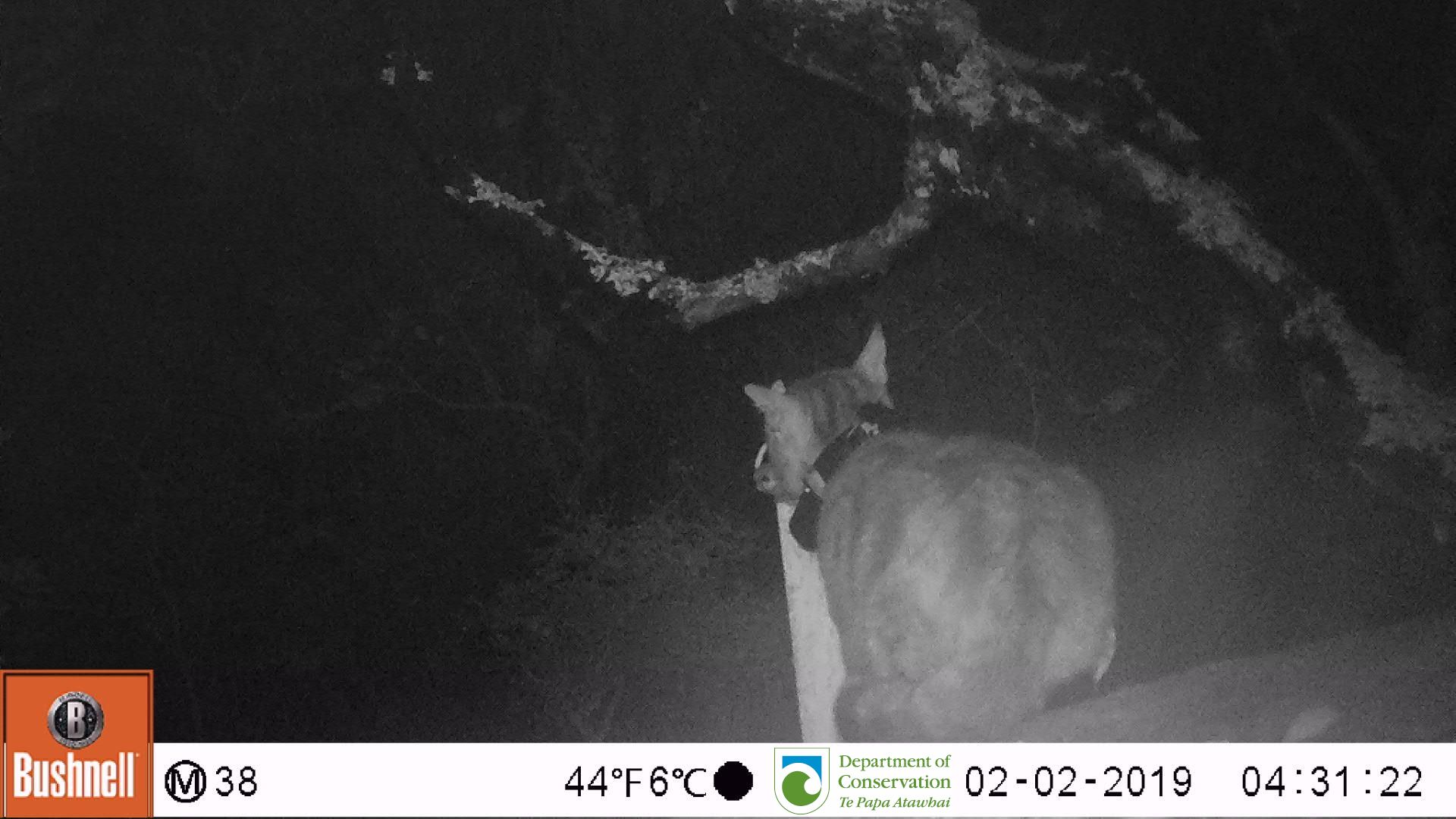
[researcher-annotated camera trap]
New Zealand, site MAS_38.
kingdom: Animalia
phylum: Chordata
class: Mammalia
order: Carnivora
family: Felidae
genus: Felis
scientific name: Felis catus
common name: domestic cat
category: cat